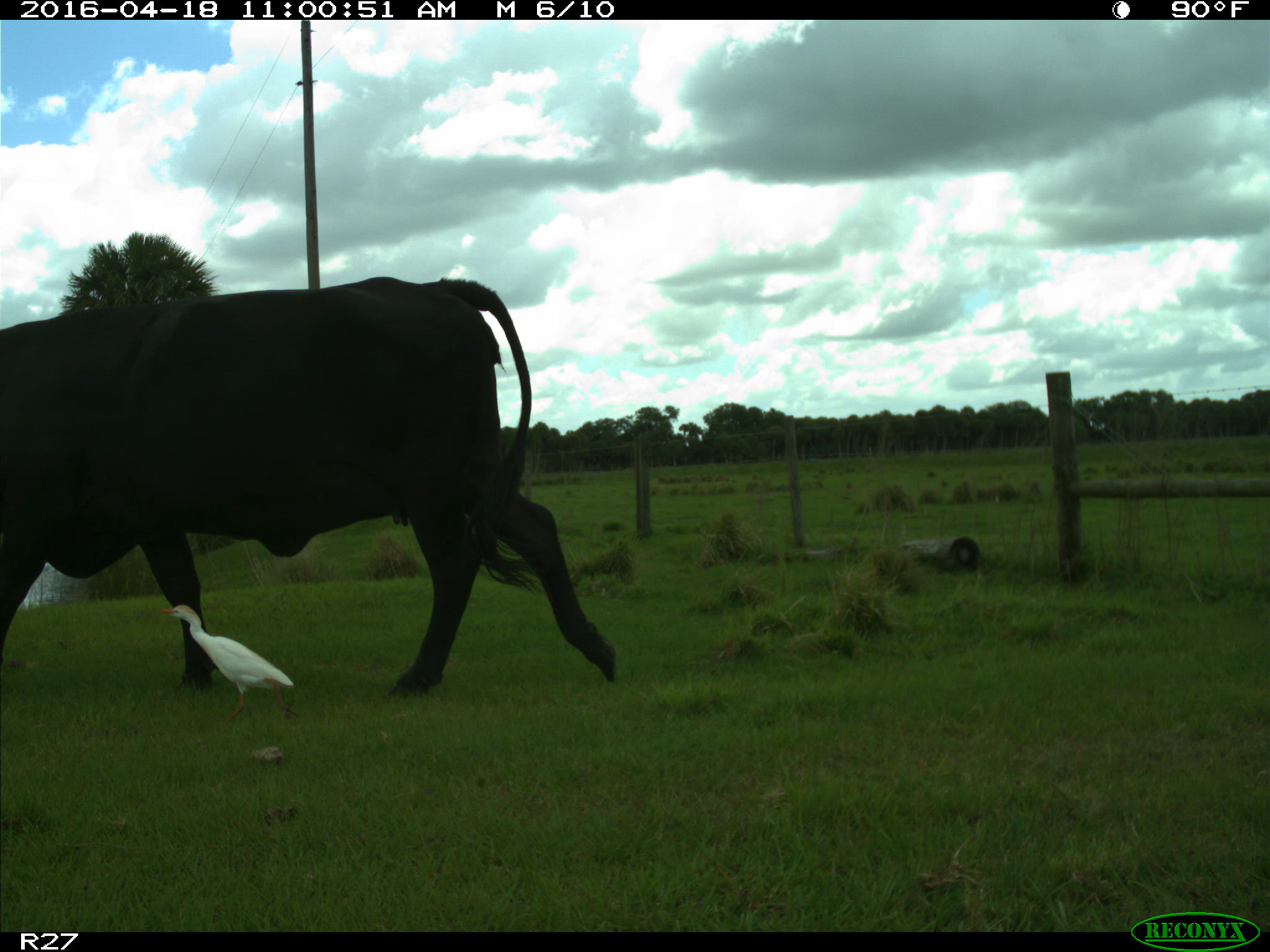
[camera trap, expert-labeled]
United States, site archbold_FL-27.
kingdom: Animalia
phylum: Chordata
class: Mammalia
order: Artiodactyla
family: Bovidae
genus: Bos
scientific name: Bos taurus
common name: domestic cow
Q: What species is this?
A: Bos taurus (domestic cow).